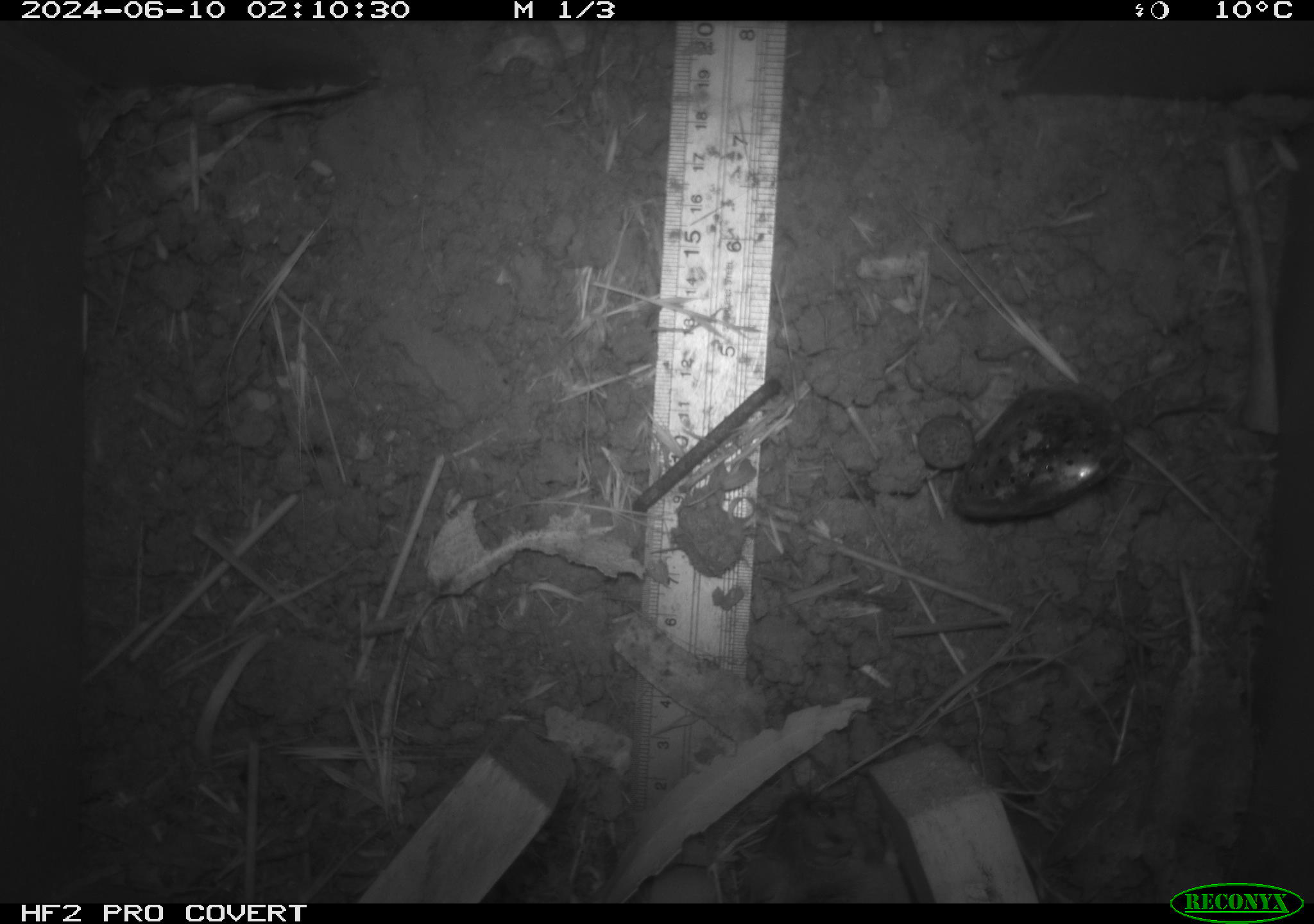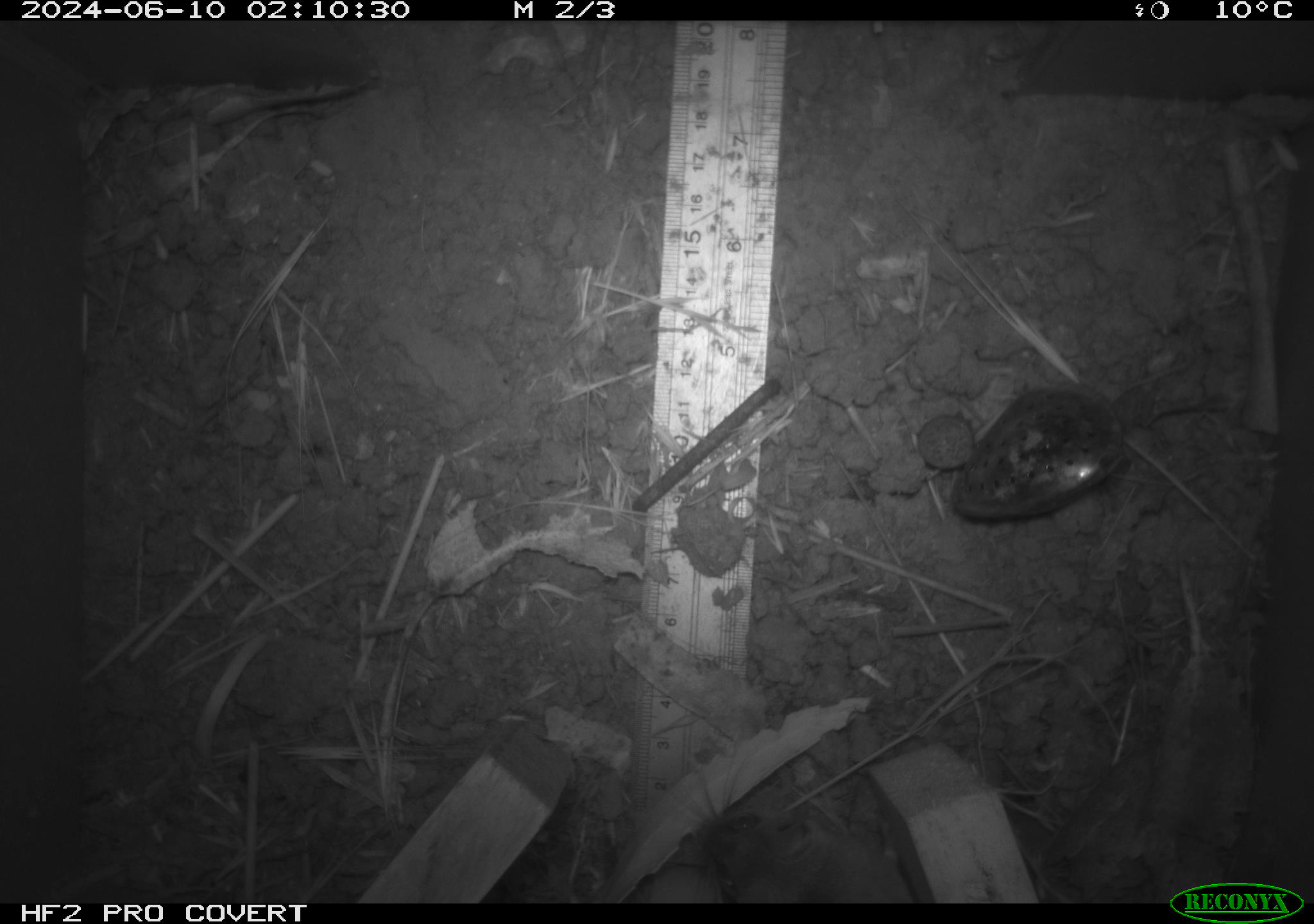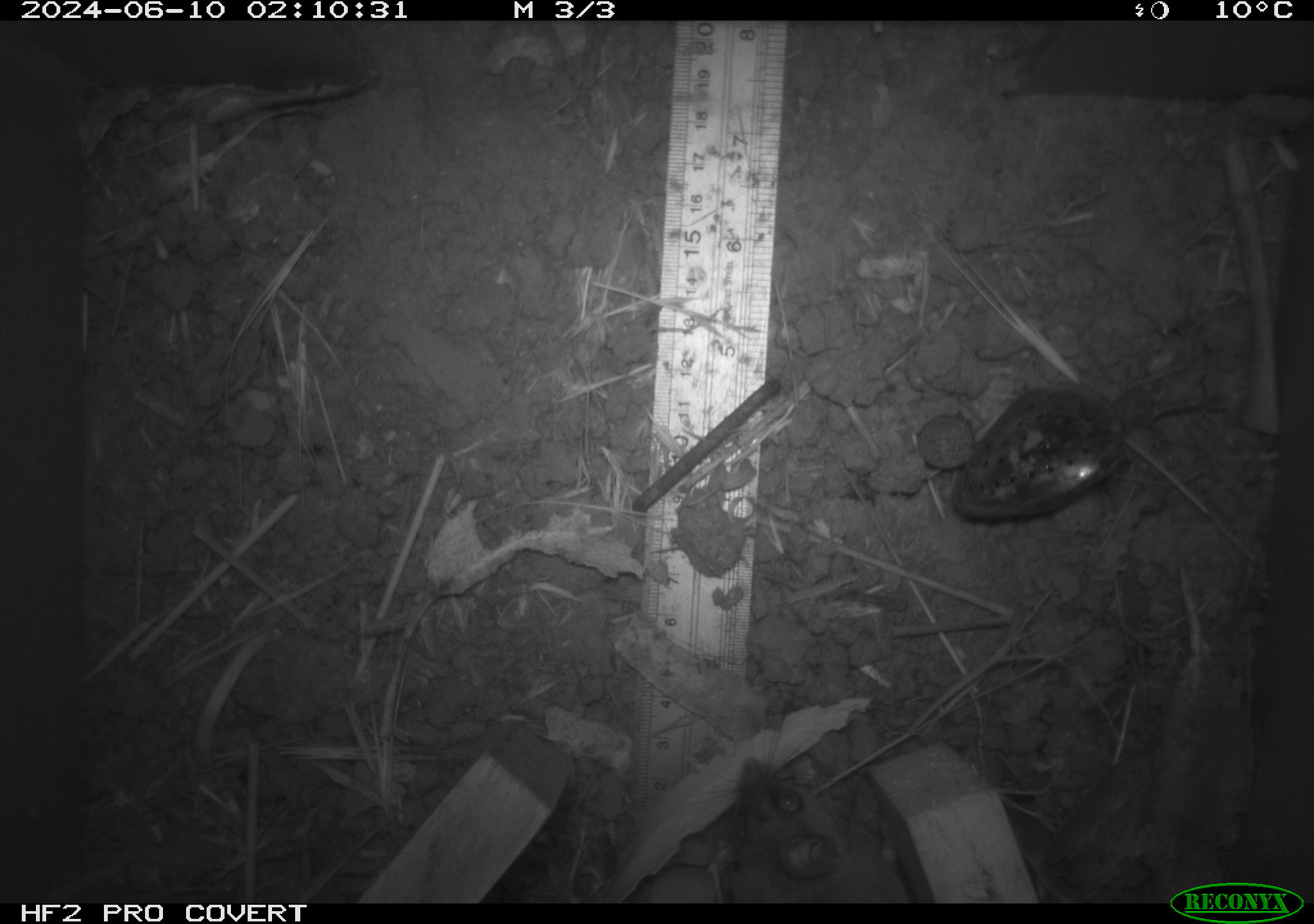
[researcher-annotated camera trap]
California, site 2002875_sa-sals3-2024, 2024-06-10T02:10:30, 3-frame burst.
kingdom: Animalia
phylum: Chordata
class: Mammalia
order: Rodentia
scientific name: Rodentia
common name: rodent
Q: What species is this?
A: Rodent (Rodentia).